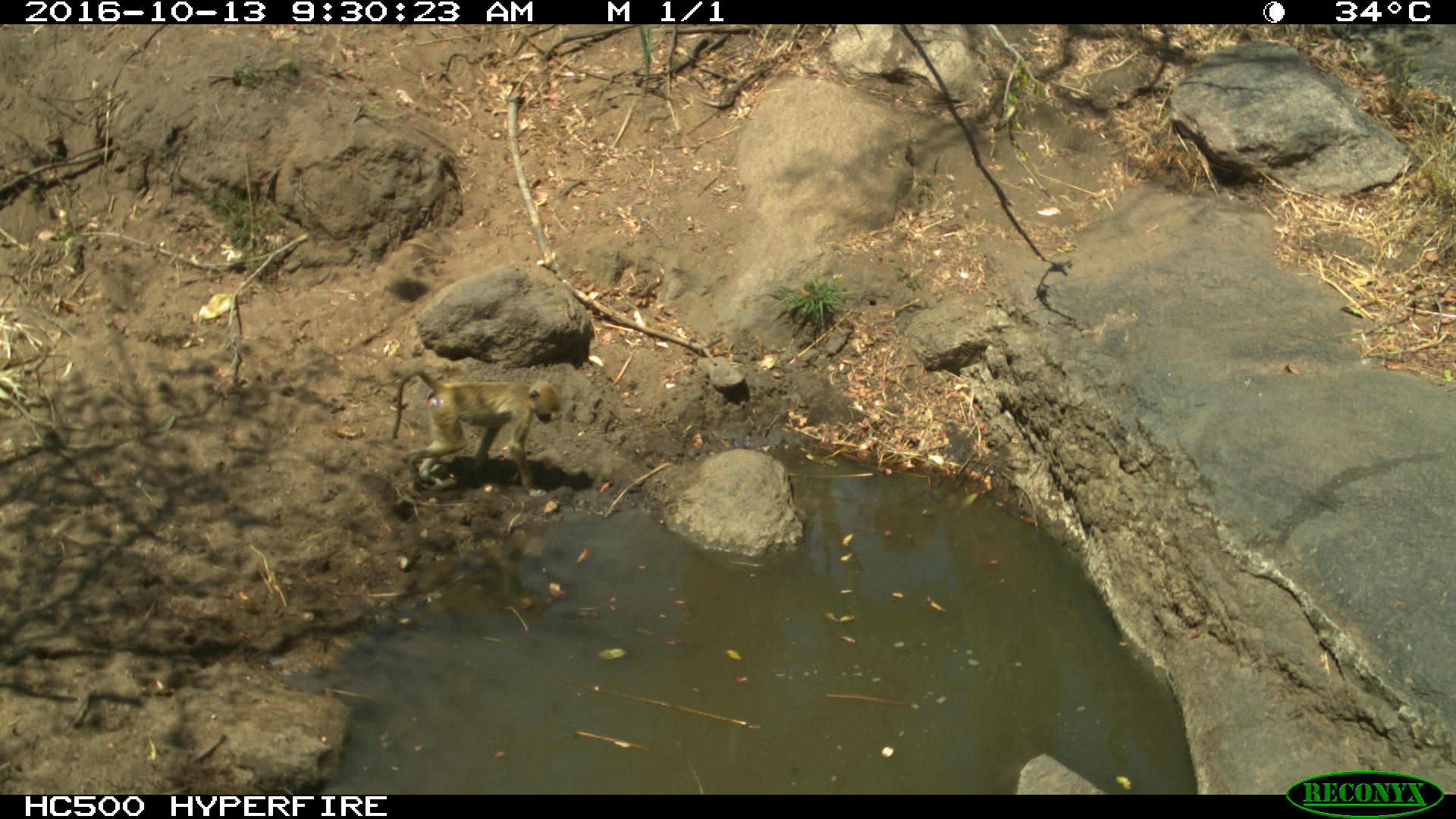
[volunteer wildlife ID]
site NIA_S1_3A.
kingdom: Animalia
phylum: Chordata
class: Mammalia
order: Primates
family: Cercopithecidae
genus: Papio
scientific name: Papio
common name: baboon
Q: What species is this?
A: Baboon (Papio).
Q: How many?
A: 1.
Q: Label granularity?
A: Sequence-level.